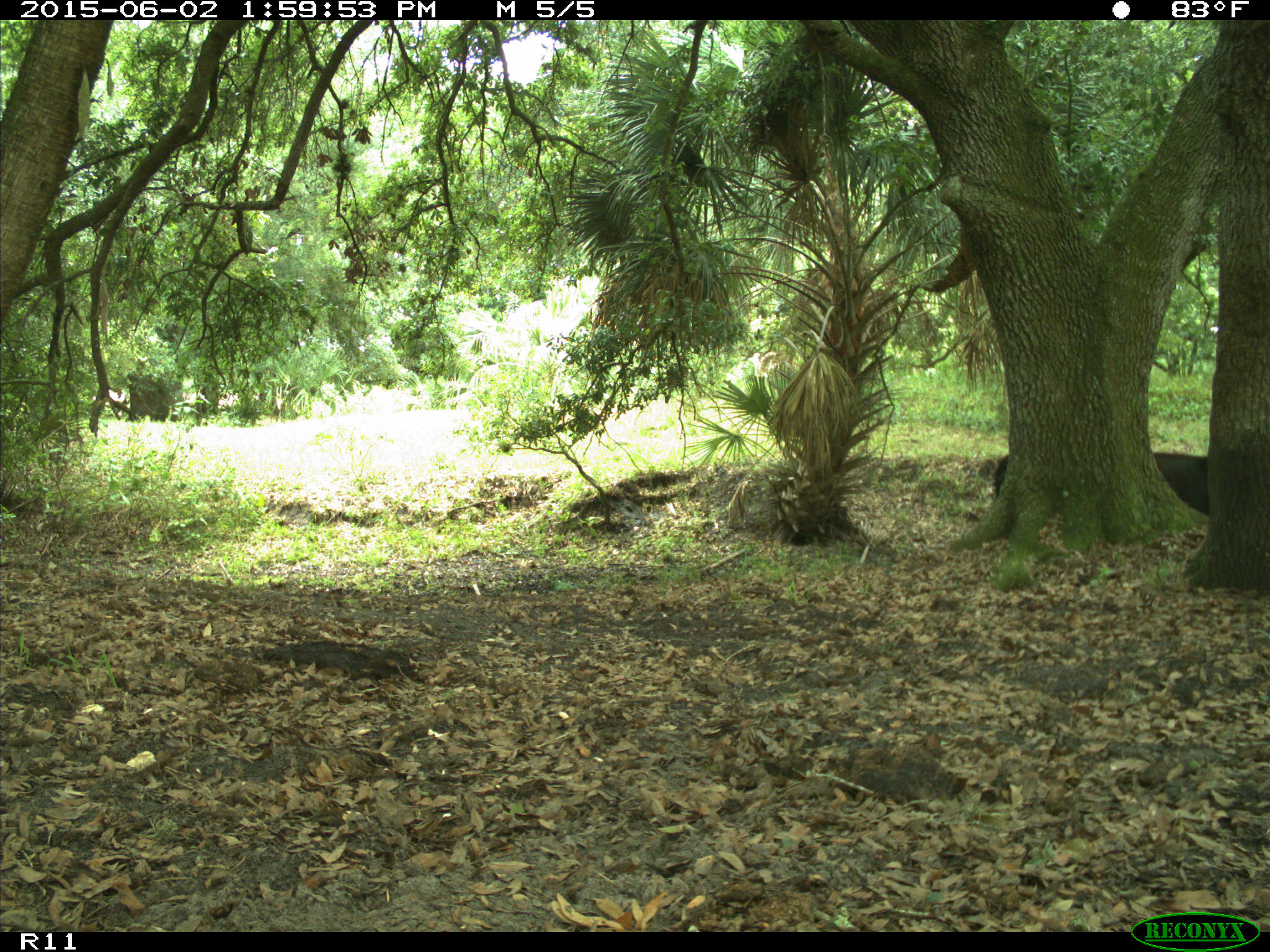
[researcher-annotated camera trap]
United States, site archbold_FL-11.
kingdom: Animalia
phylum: Chordata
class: Mammalia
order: Artiodactyla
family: Bovidae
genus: Bos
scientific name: Bos taurus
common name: domestic cow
Bos taurus (domestic cow).